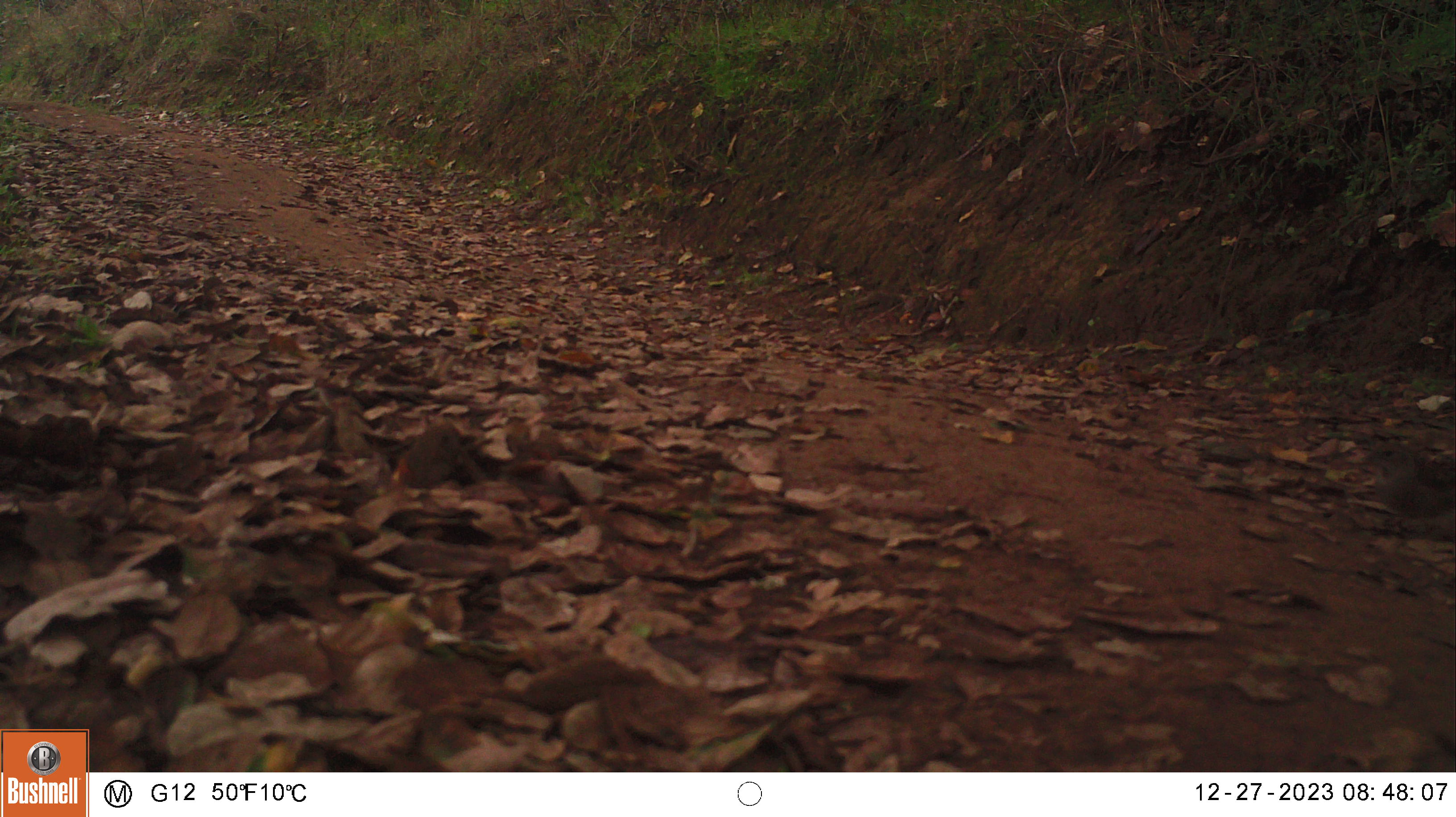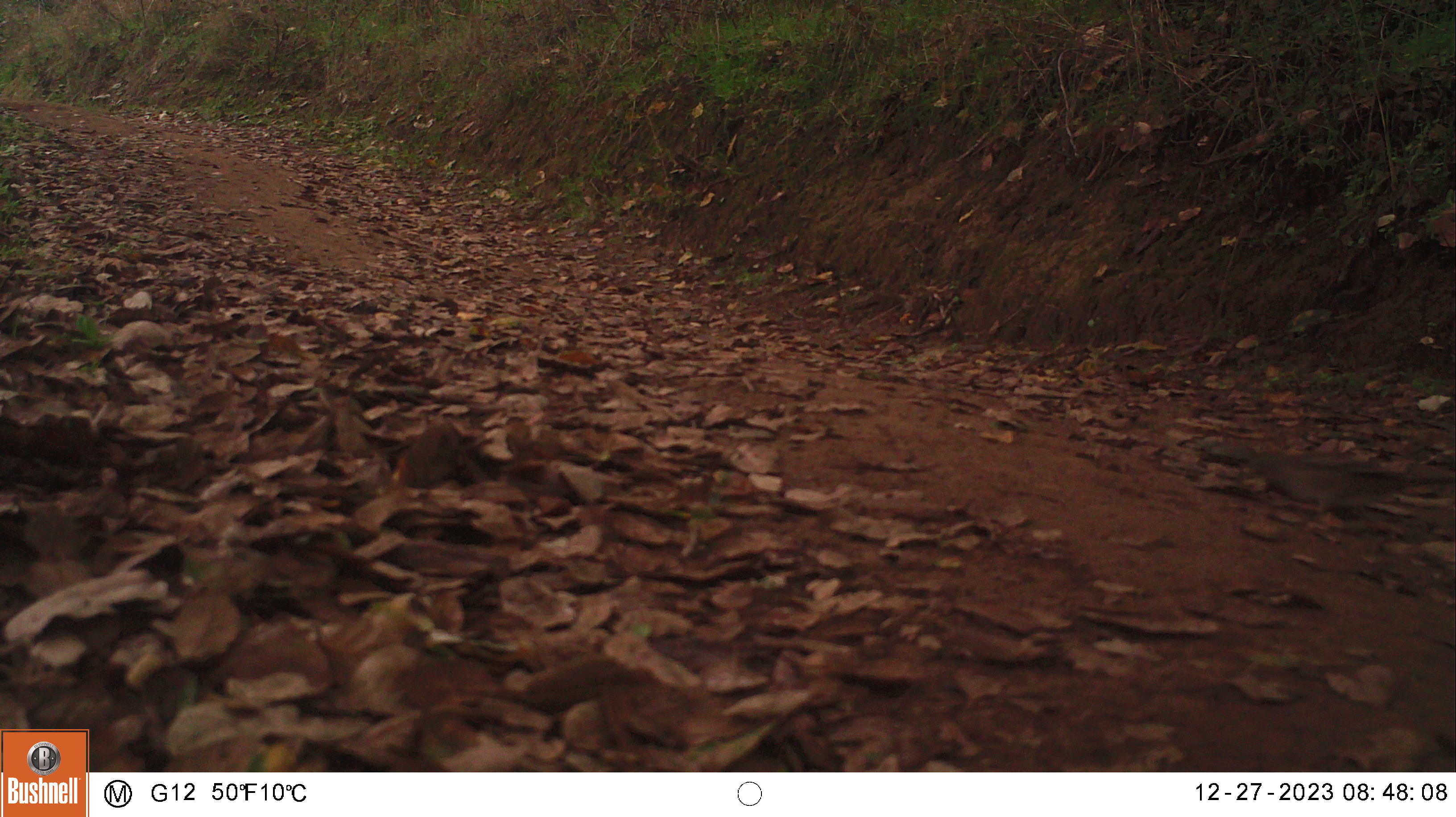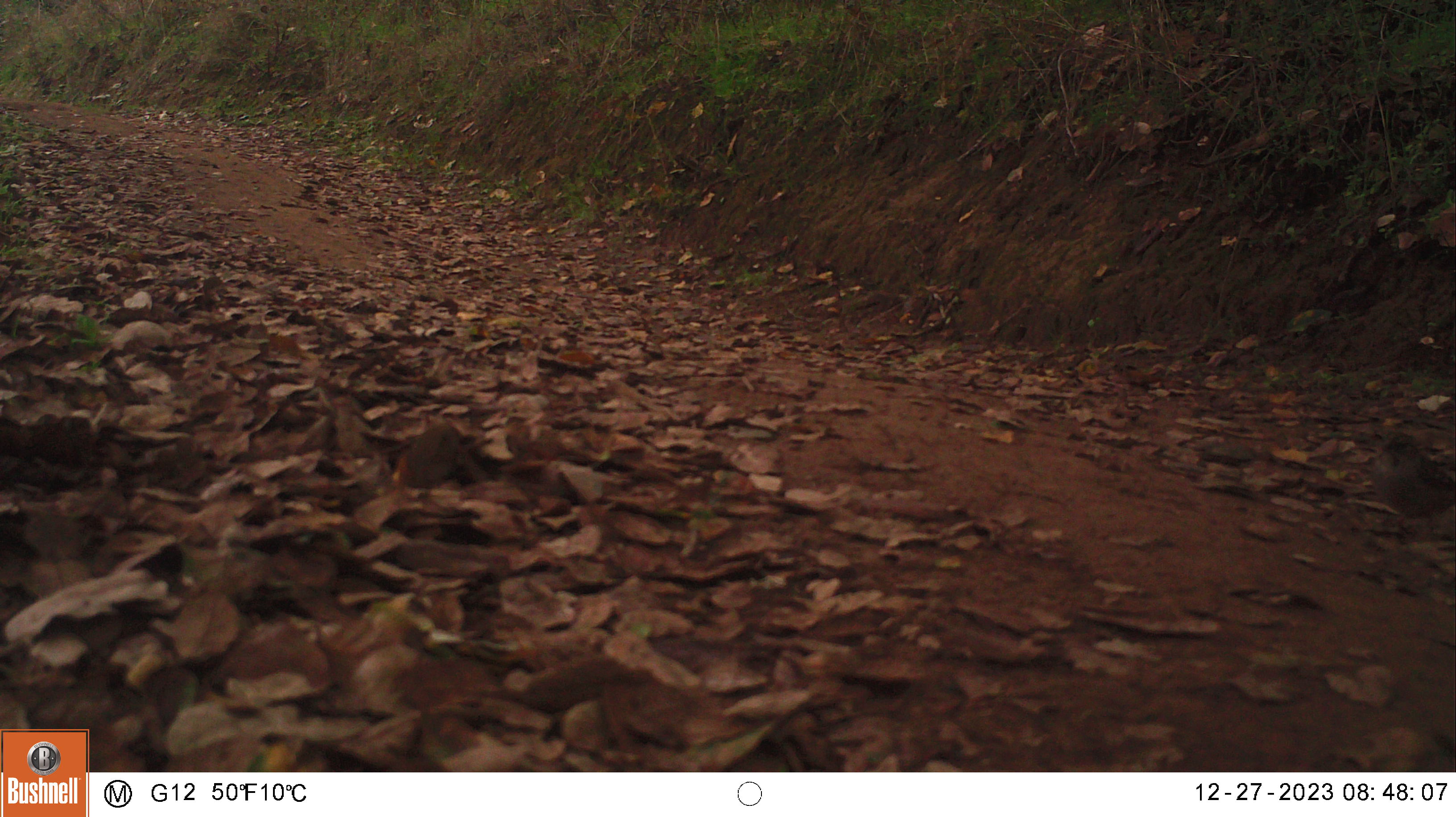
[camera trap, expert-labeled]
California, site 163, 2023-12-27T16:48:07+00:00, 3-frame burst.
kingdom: Animalia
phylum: Chordata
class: Aves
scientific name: Aves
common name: bird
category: unknown bird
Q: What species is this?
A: Unknown bird (bird) (Aves).